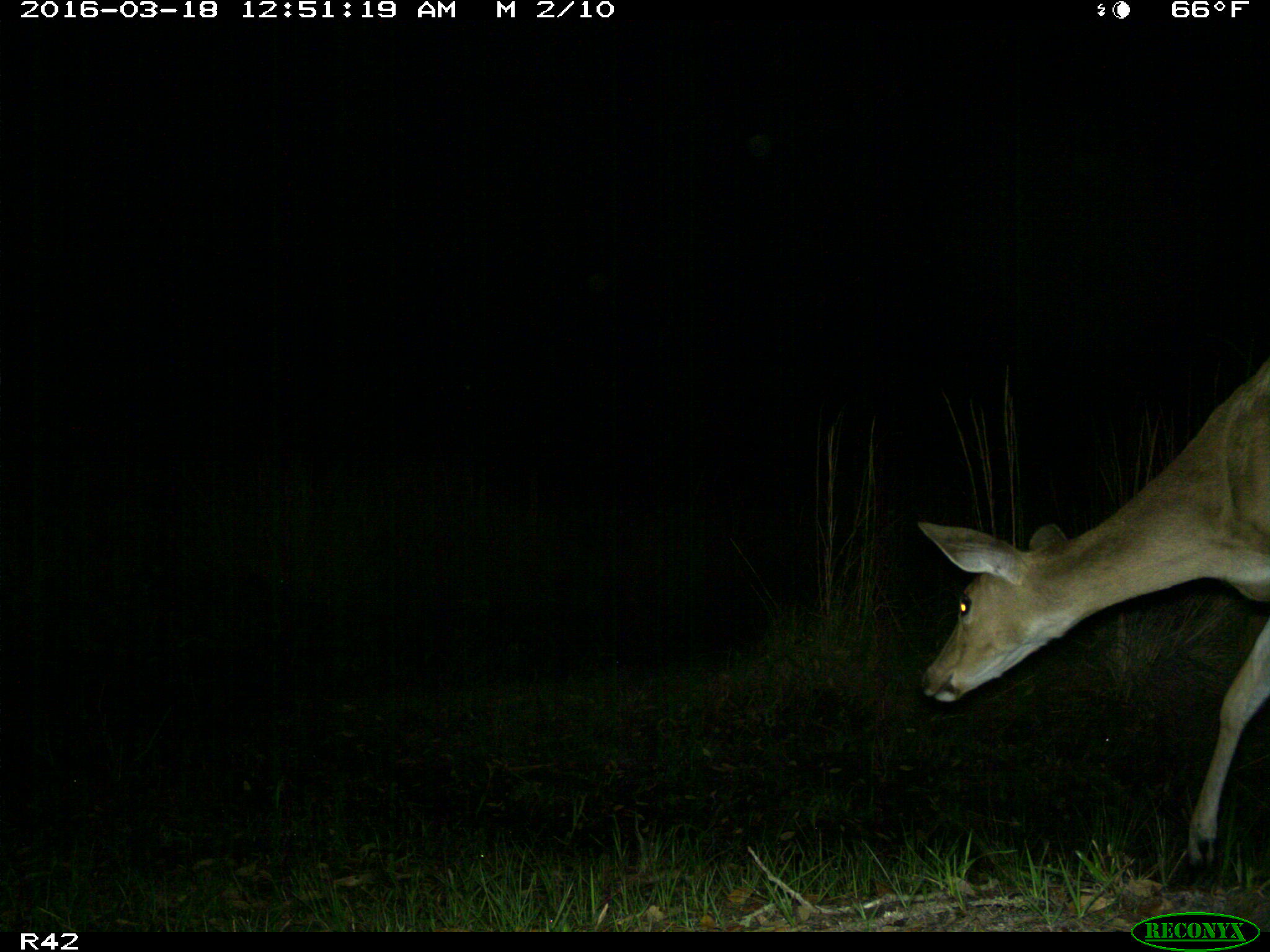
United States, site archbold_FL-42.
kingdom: Animalia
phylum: Chordata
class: Mammalia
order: Artiodactyla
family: Cervidae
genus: Odocoileus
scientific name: Odocoileus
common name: deer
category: unidentified deer